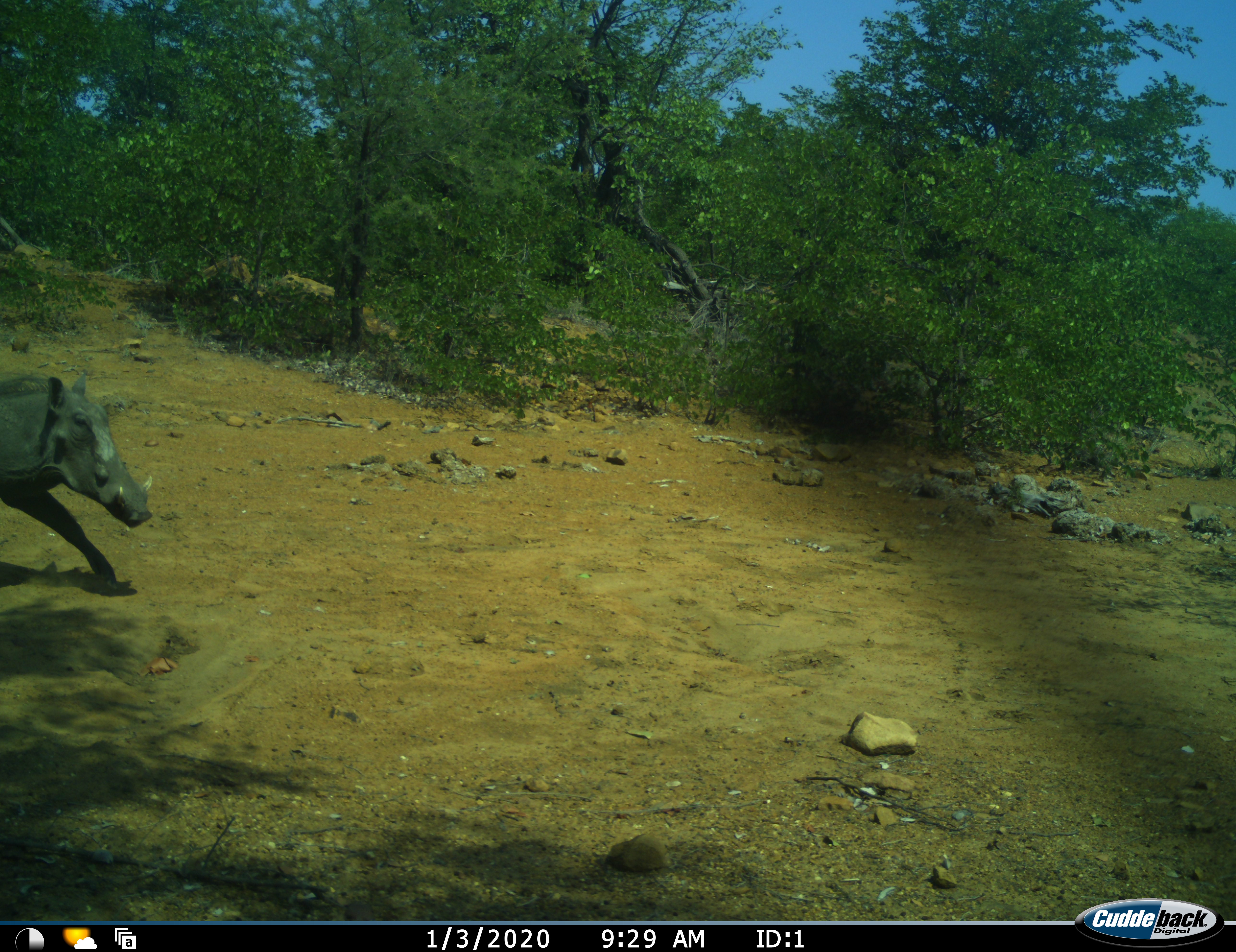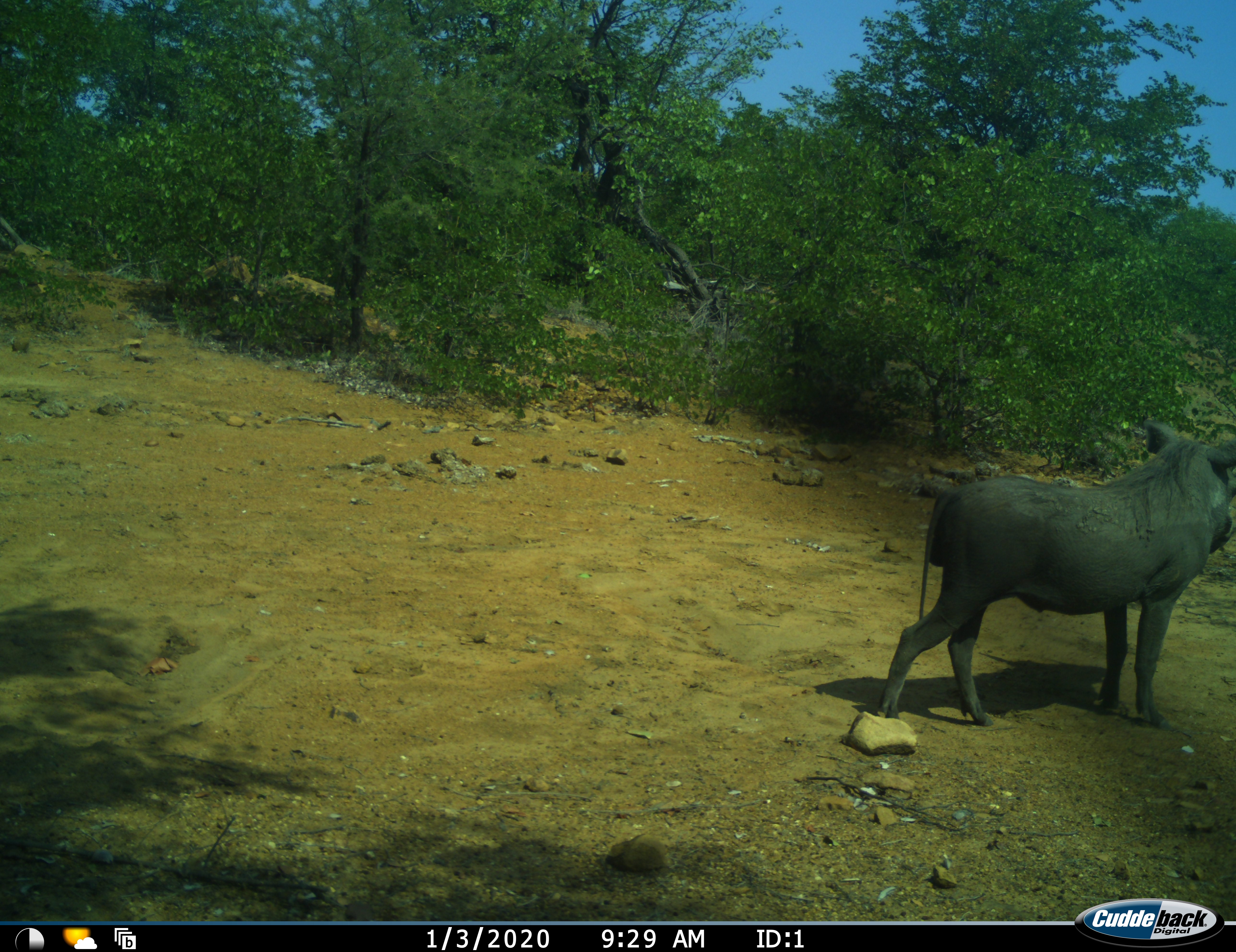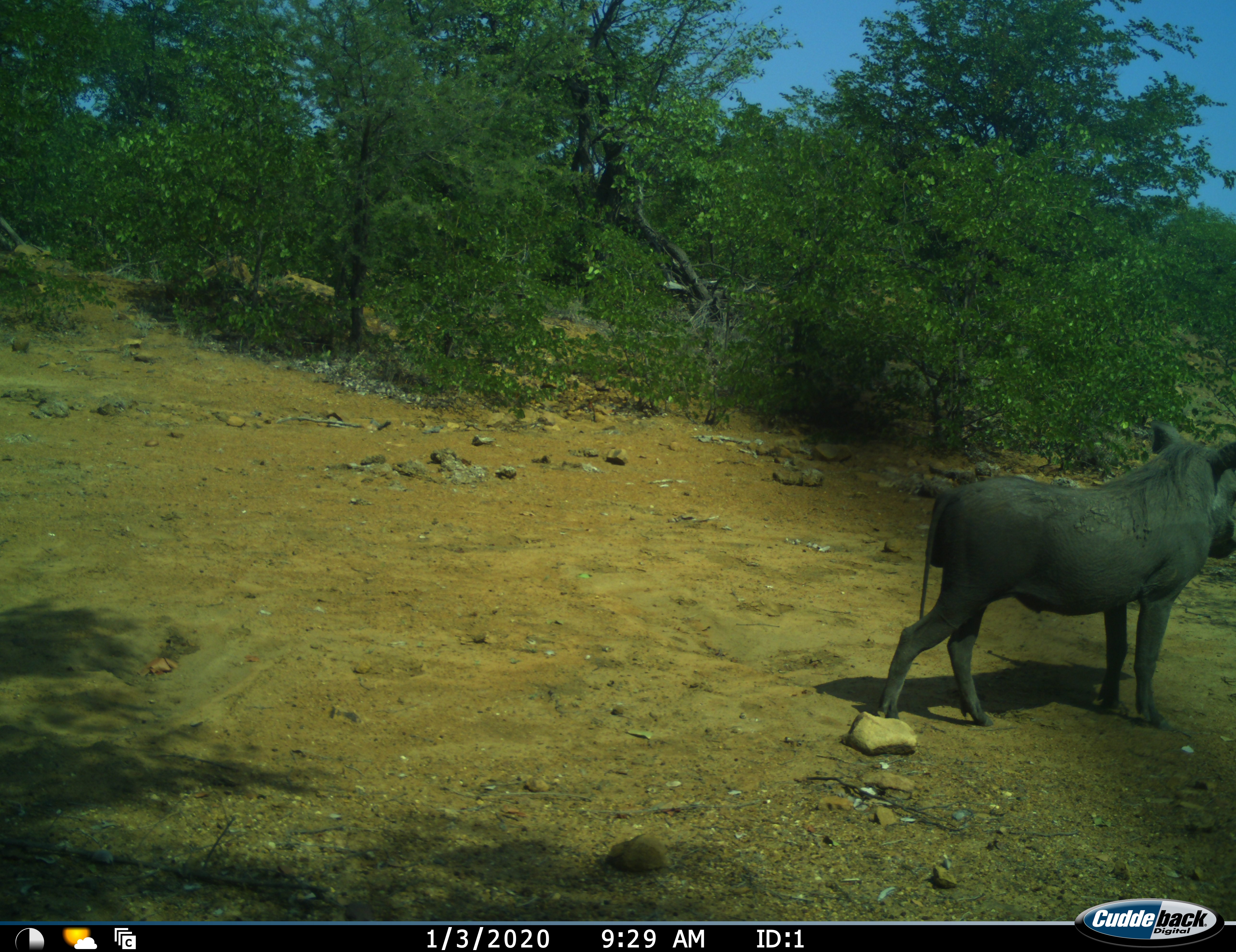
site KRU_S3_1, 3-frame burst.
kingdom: Animalia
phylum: Chordata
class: Mammalia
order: Artiodactyla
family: Suidae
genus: Phacochoerus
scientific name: Phacochoerus africanus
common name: warthog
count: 1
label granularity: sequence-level